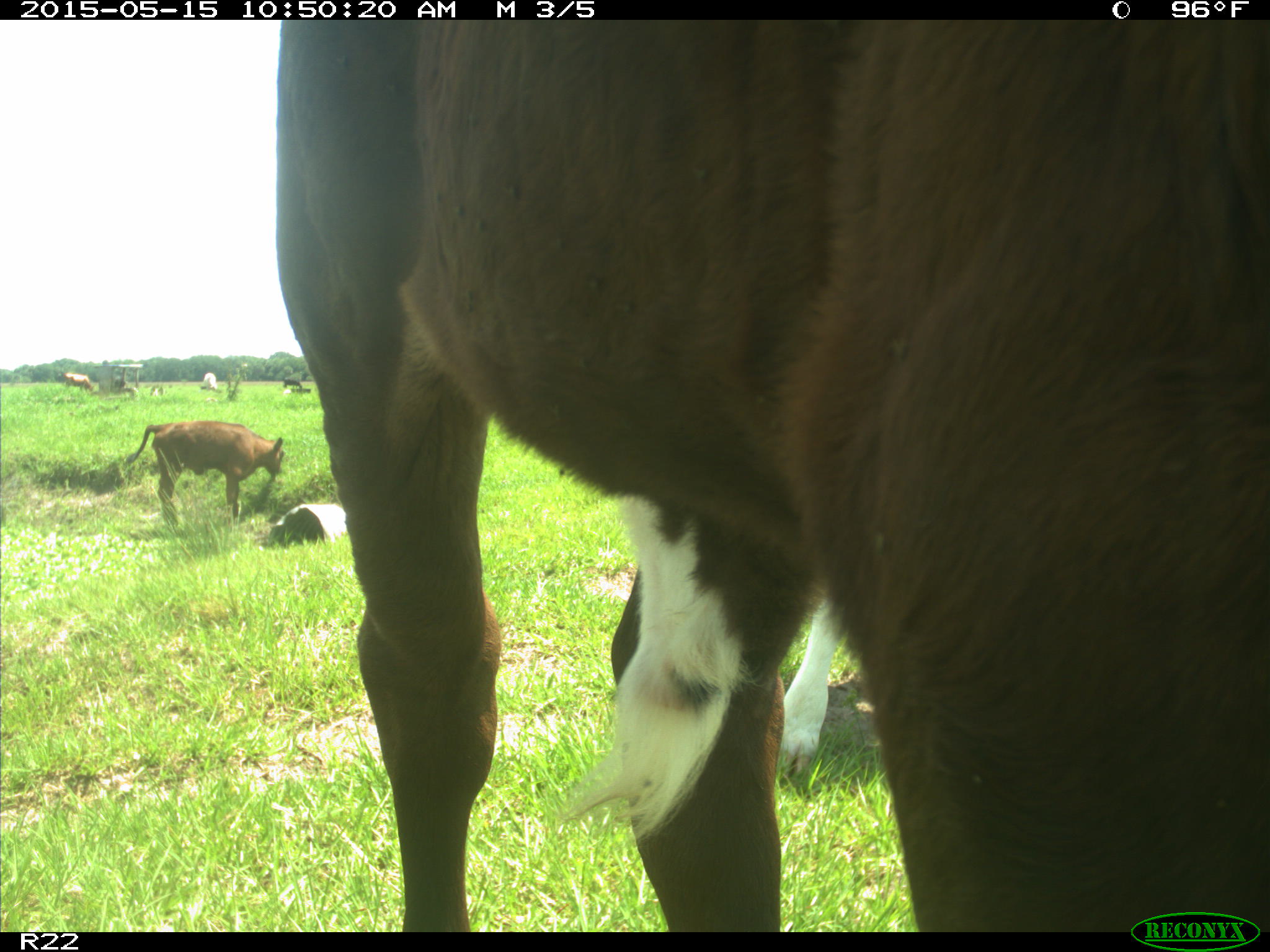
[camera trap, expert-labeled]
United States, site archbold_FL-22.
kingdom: Animalia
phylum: Chordata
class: Mammalia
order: Artiodactyla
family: Bovidae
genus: Bos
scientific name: Bos taurus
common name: domestic cow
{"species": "Bos taurus (domestic cow)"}